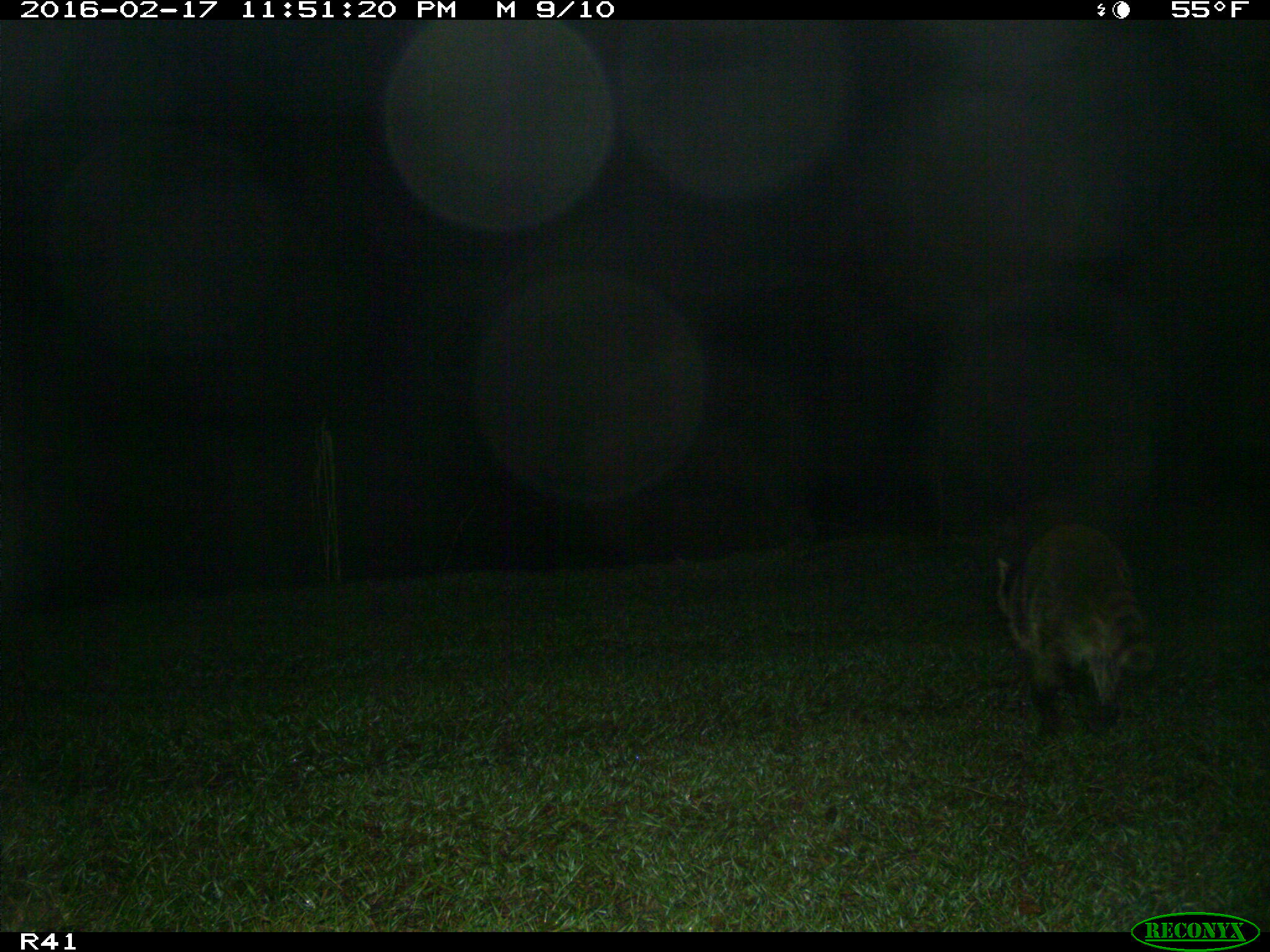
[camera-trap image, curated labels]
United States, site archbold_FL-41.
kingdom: Animalia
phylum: Chordata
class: Mammalia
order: Carnivora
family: Procyonidae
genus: Procyon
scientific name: Procyon lotor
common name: common raccoon